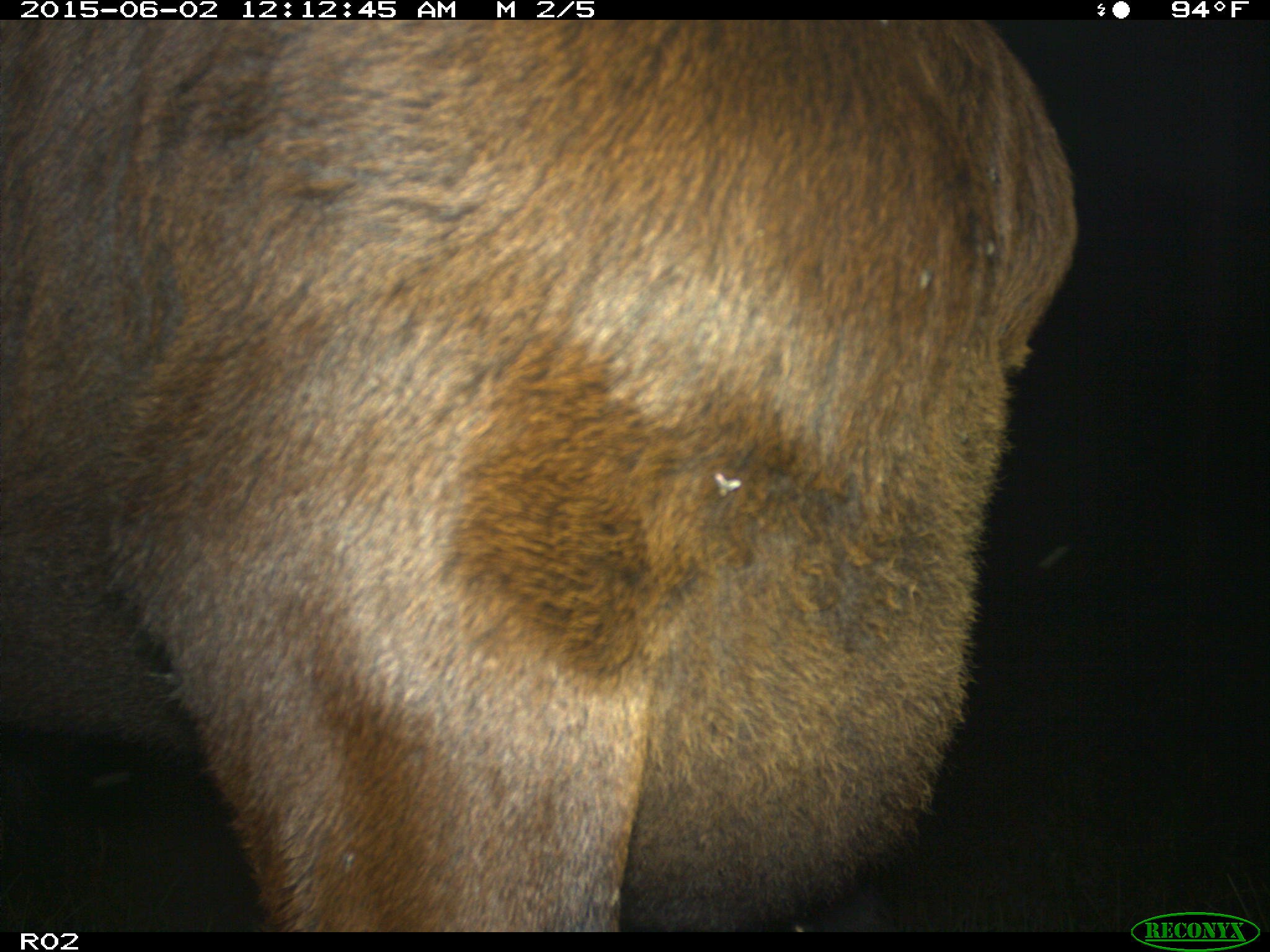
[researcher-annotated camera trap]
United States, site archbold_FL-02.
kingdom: Animalia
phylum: Chordata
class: Mammalia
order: Artiodactyla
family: Bovidae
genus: Bos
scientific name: Bos taurus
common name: domestic cow